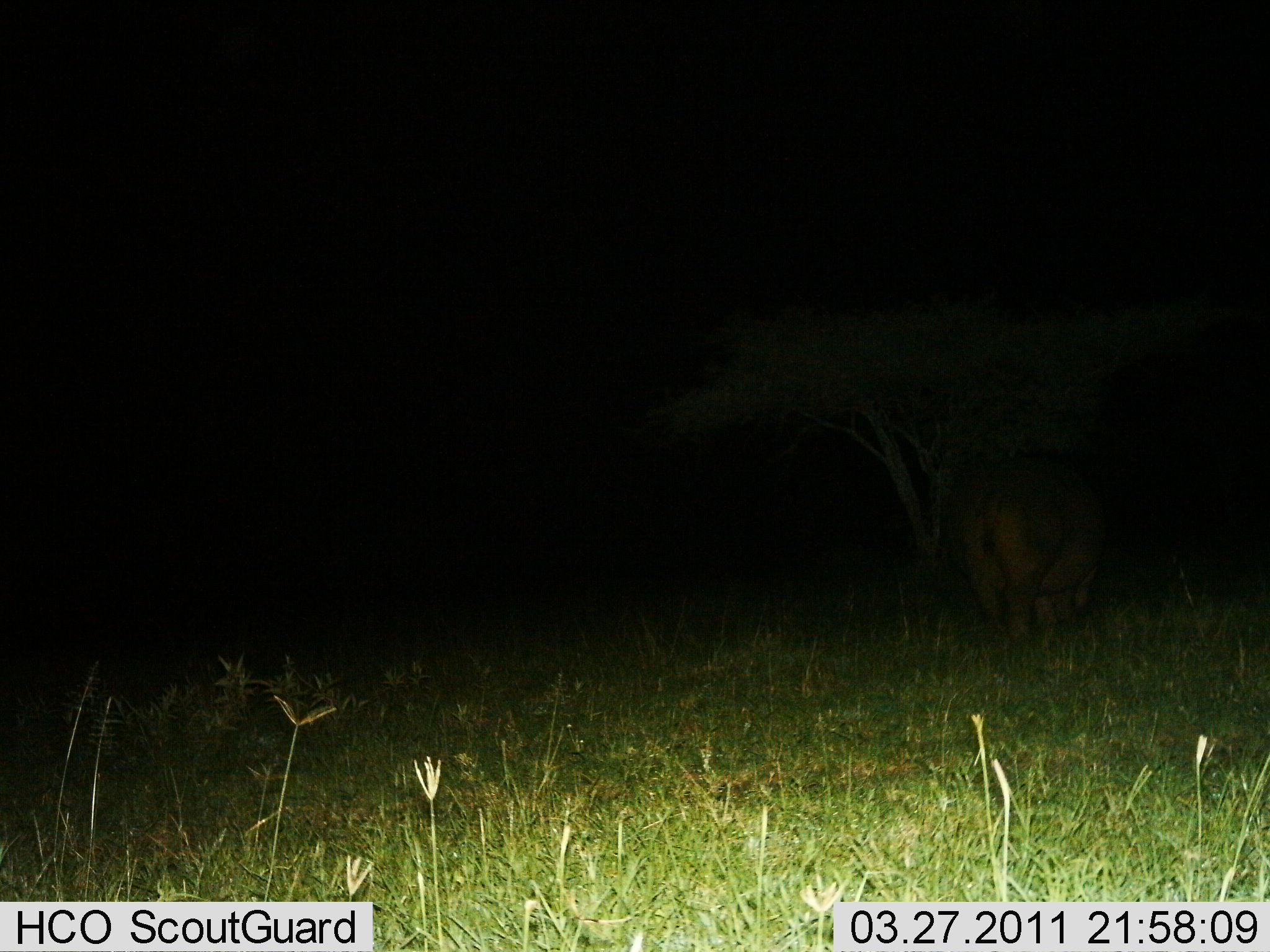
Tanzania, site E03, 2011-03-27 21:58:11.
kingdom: Animalia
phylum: Chordata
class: Mammalia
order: Artiodactyla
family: Hippopotamidae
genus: Hippopotamus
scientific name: Hippopotamus amphibius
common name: hippopotamus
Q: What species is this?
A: Hippopotamus (Hippopotamus amphibius).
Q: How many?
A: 1.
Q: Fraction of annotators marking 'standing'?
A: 40%.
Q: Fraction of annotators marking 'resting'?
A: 0%.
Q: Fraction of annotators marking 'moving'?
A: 20%.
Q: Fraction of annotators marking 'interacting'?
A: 0%.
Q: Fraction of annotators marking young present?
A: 0%.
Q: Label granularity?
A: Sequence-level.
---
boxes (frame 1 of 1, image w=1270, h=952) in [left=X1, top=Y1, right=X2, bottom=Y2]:
animal: [left=943, top=454, right=1105, bottom=643]